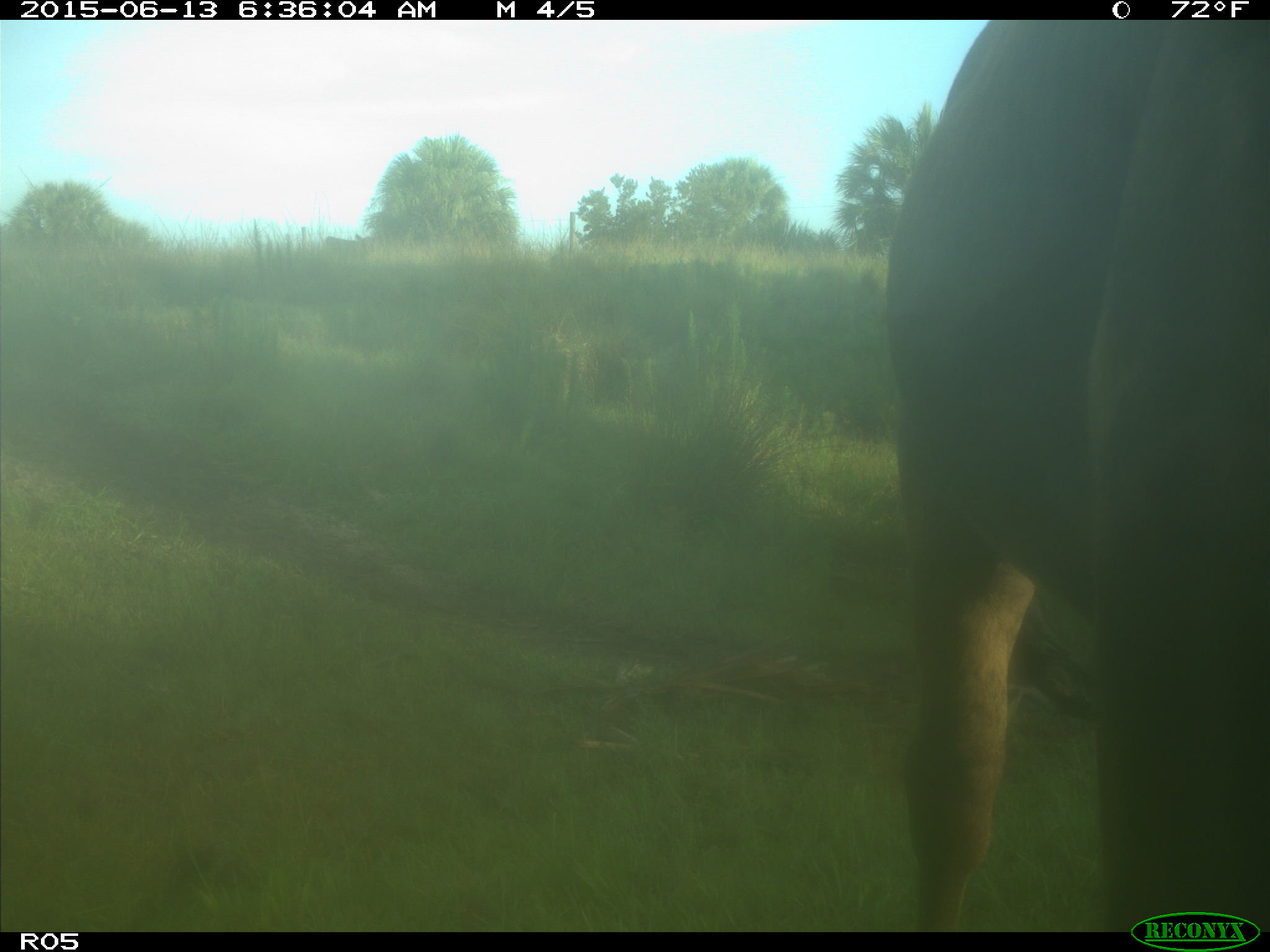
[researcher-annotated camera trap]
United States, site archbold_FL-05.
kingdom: Animalia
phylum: Chordata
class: Mammalia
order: Artiodactyla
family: Bovidae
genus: Bos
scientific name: Bos taurus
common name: domestic cow